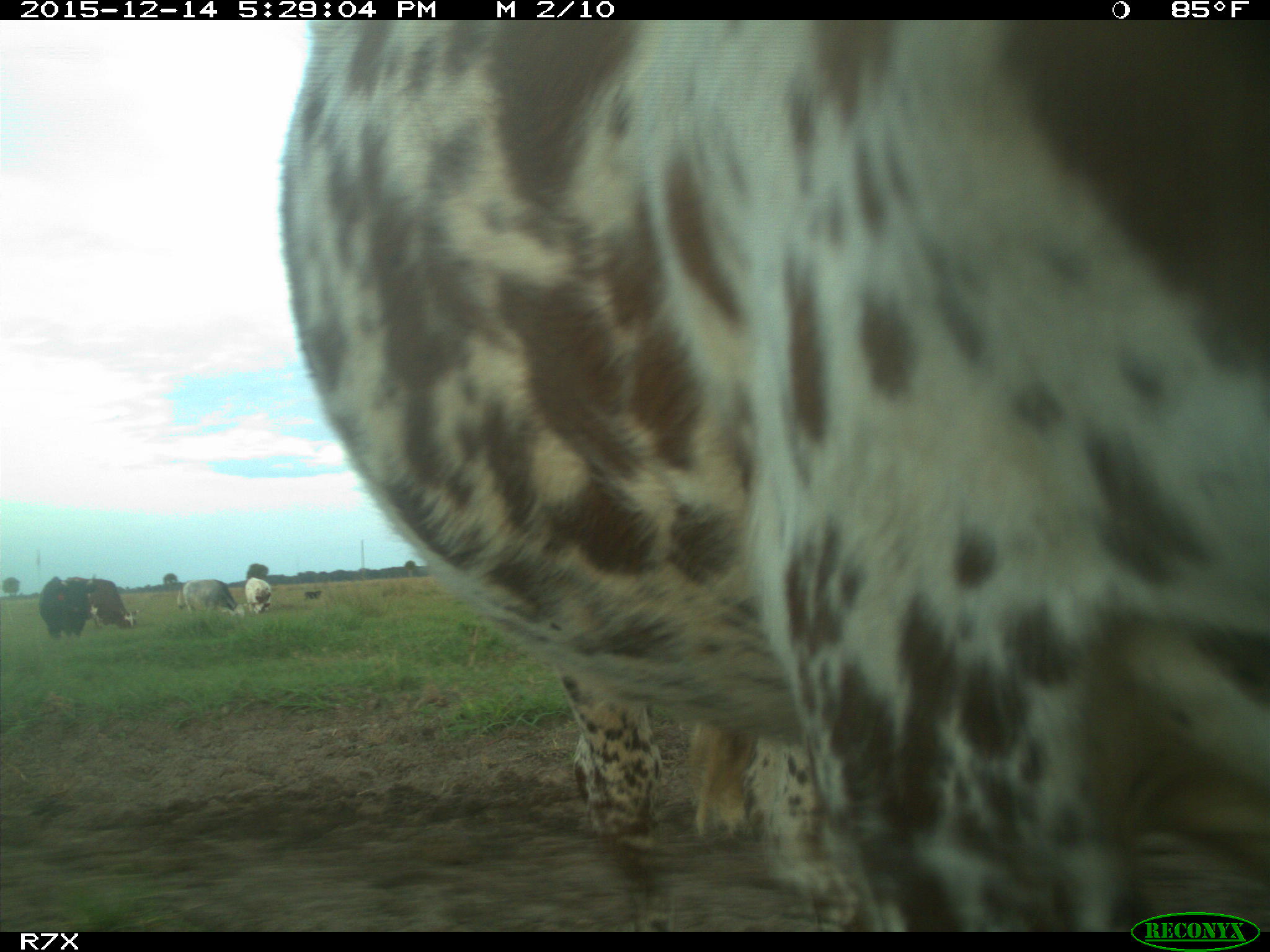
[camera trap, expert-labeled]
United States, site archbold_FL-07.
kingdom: Animalia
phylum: Chordata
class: Mammalia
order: Artiodactyla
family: Bovidae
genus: Bos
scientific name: Bos taurus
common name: domestic cow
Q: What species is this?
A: Bos taurus (domestic cow).